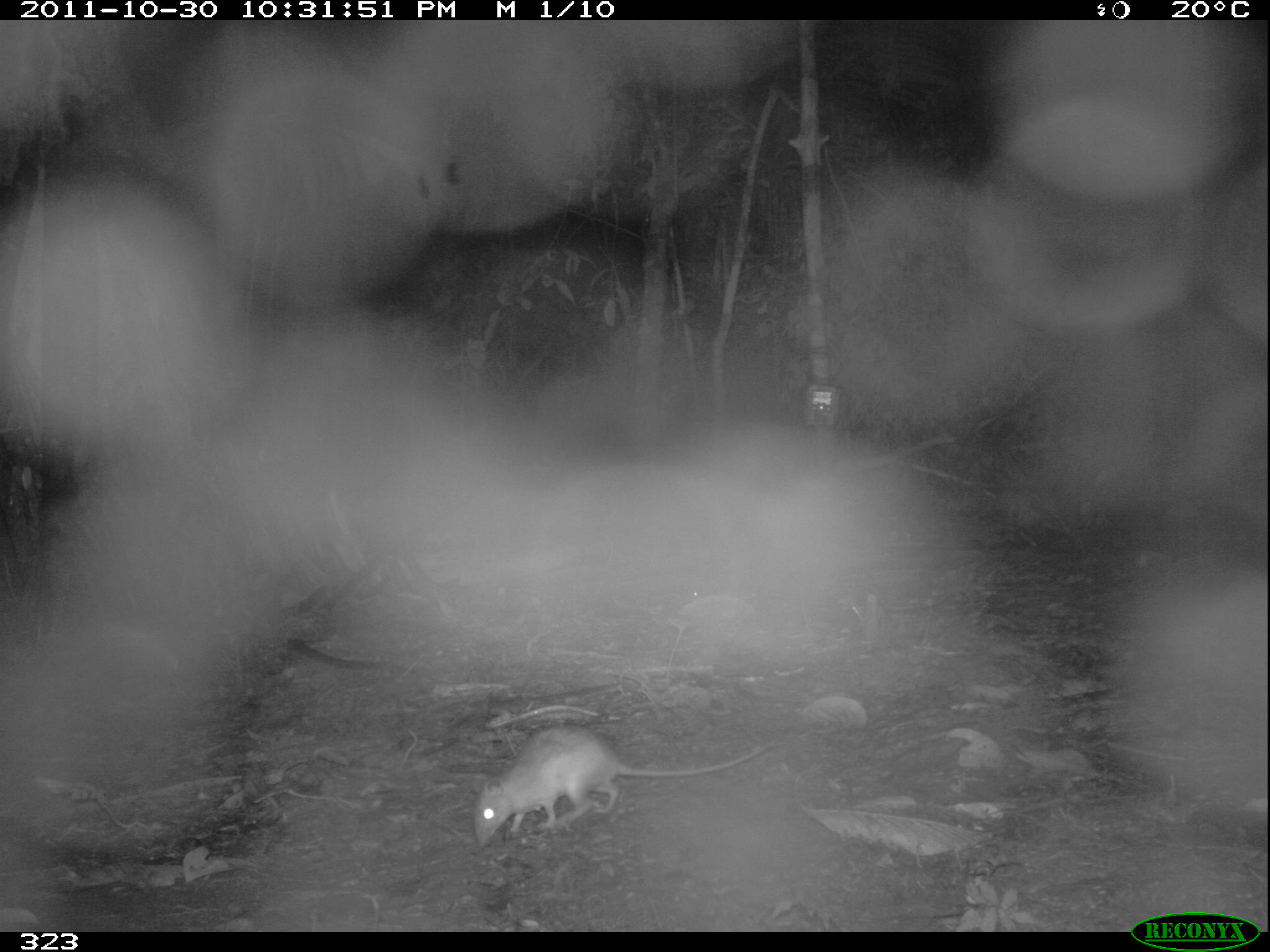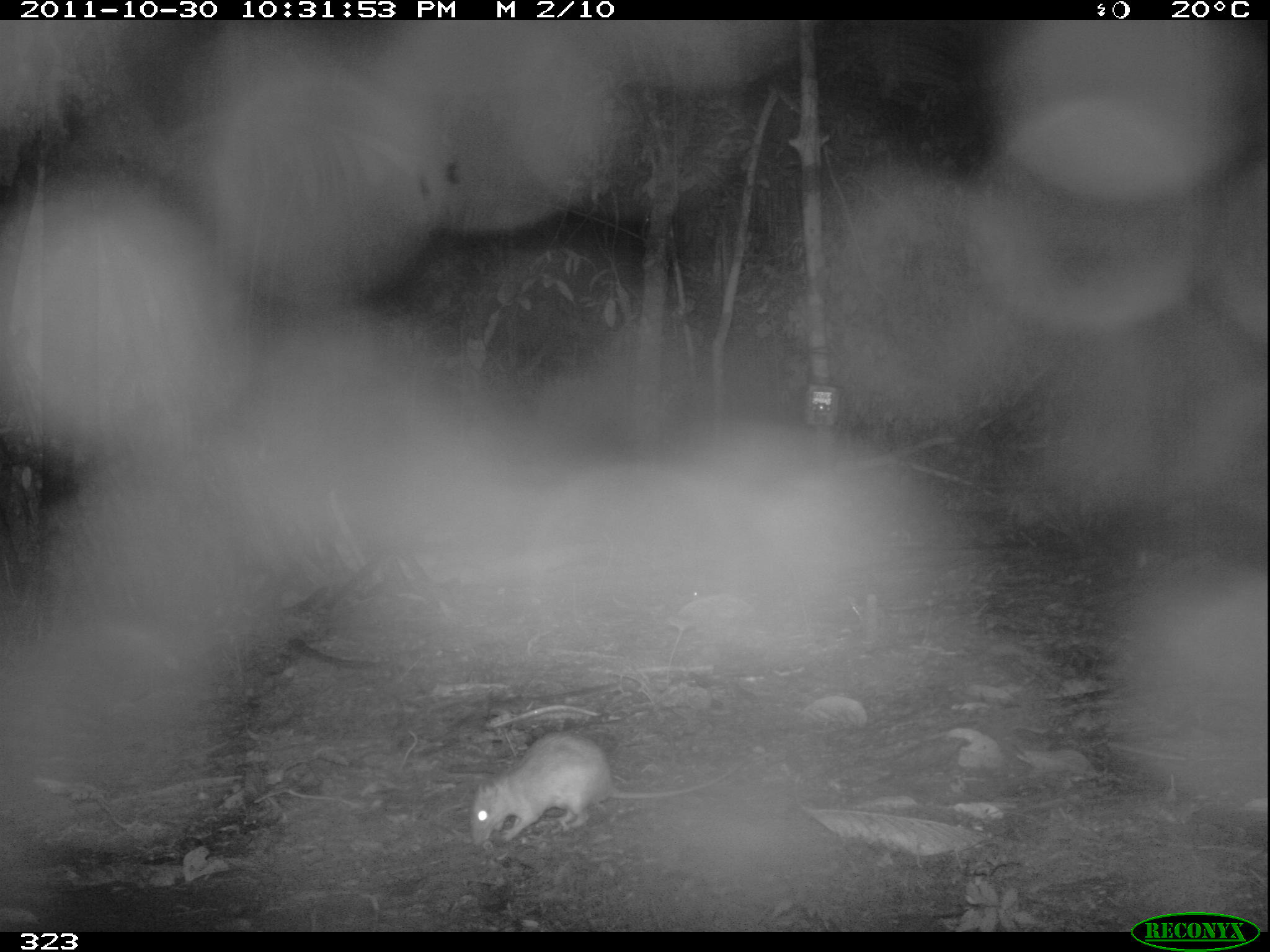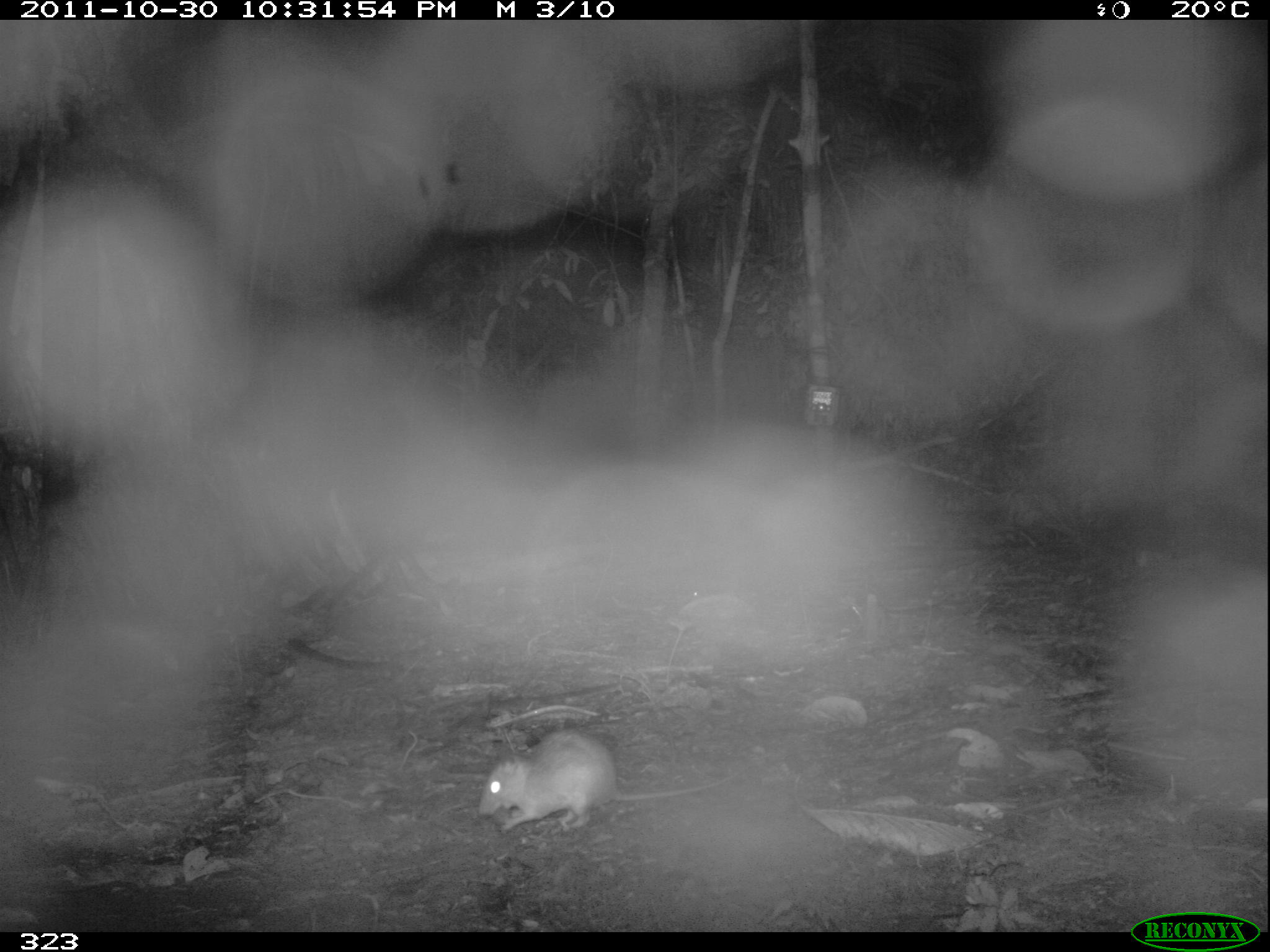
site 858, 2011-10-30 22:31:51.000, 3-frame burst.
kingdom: Animalia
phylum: Chordata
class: Mammalia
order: Rodentia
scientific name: Rodentia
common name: rodents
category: unknown rodent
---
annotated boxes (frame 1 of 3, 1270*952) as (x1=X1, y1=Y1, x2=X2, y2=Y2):
unknown rodent: (x1=472, y1=724, x2=772, y2=850)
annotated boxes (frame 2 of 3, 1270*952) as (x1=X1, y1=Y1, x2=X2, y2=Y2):
unknown rodent: (x1=467, y1=730, x2=742, y2=845)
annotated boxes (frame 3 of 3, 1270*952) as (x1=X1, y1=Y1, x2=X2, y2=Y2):
unknown rodent: (x1=477, y1=728, x2=740, y2=833)